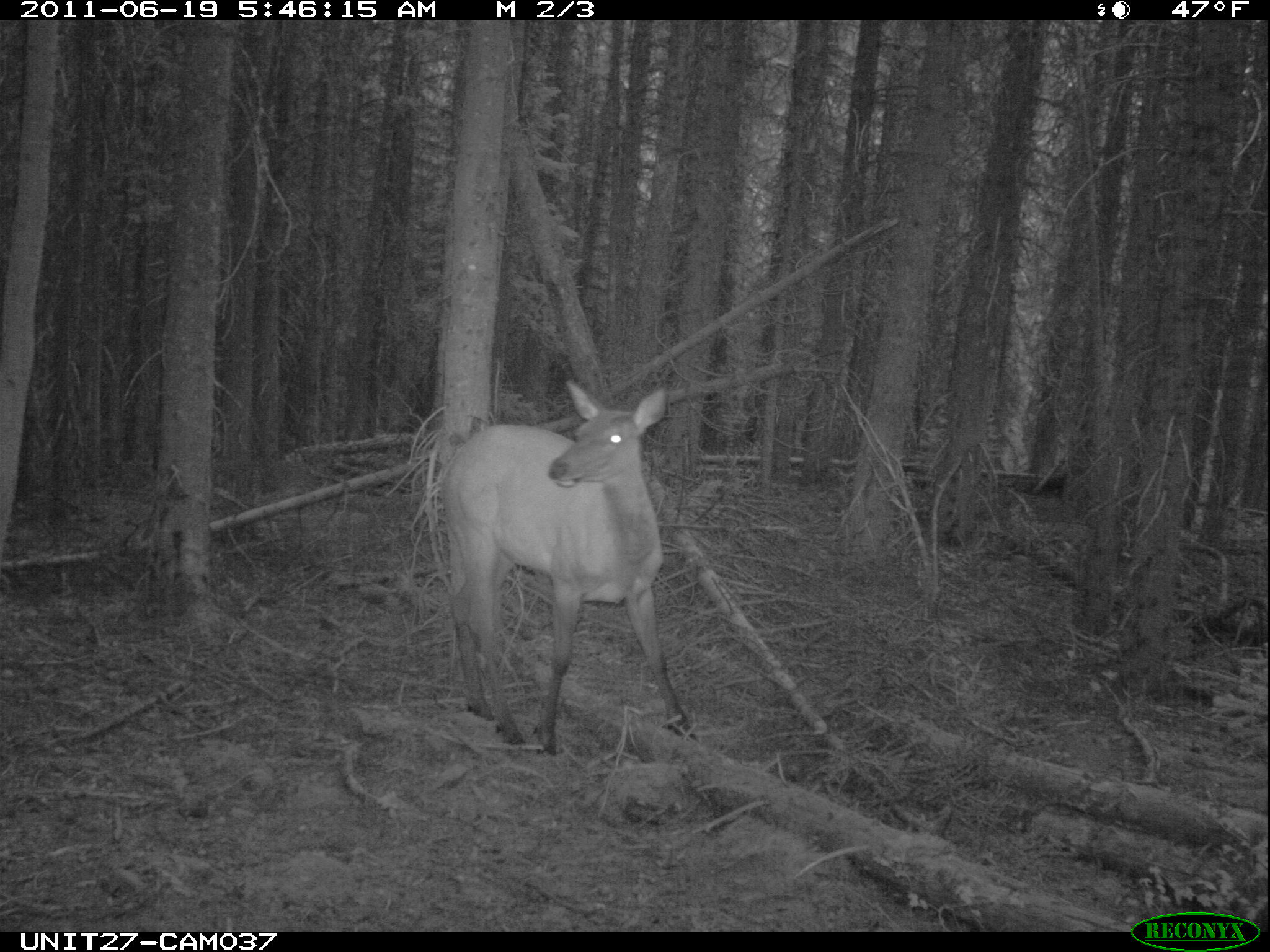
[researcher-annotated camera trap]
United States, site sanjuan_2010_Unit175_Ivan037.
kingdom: Animalia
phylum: Chordata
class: Mammalia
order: Artiodactyla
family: Cervidae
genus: Cervus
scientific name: Cervus elaphus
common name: red deer